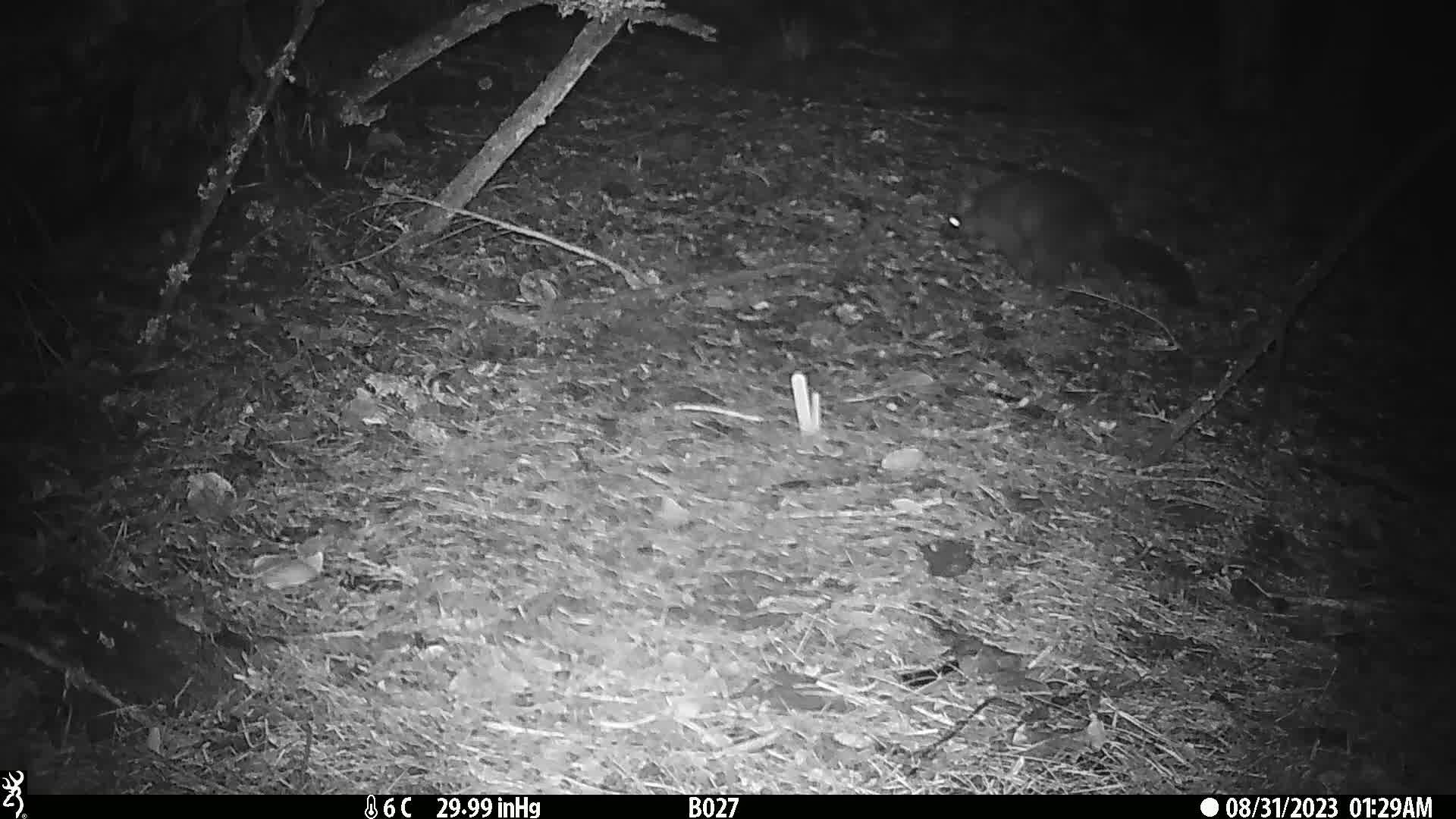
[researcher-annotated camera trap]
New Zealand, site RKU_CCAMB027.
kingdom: Animalia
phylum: Chordata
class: Mammalia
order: Diprotodontia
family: Phalangeridae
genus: Trichosurus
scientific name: Trichosurus vulpecula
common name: common brushtail possum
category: possum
Possum (common brushtail possum) (Trichosurus vulpecula).